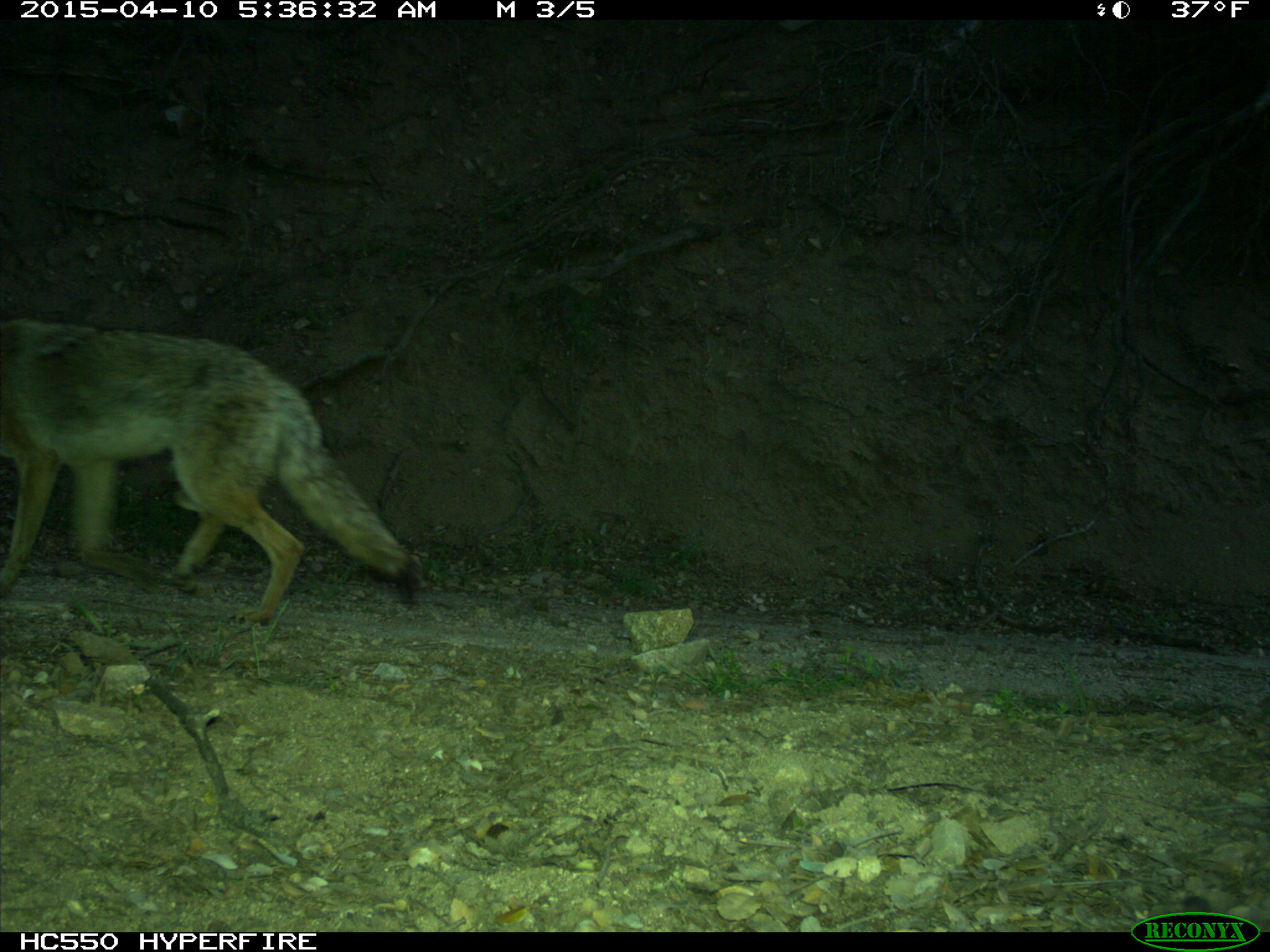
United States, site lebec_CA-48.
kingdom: Animalia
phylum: Chordata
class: Mammalia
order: Carnivora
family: Canidae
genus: Canis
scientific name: Canis latrans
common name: coyote